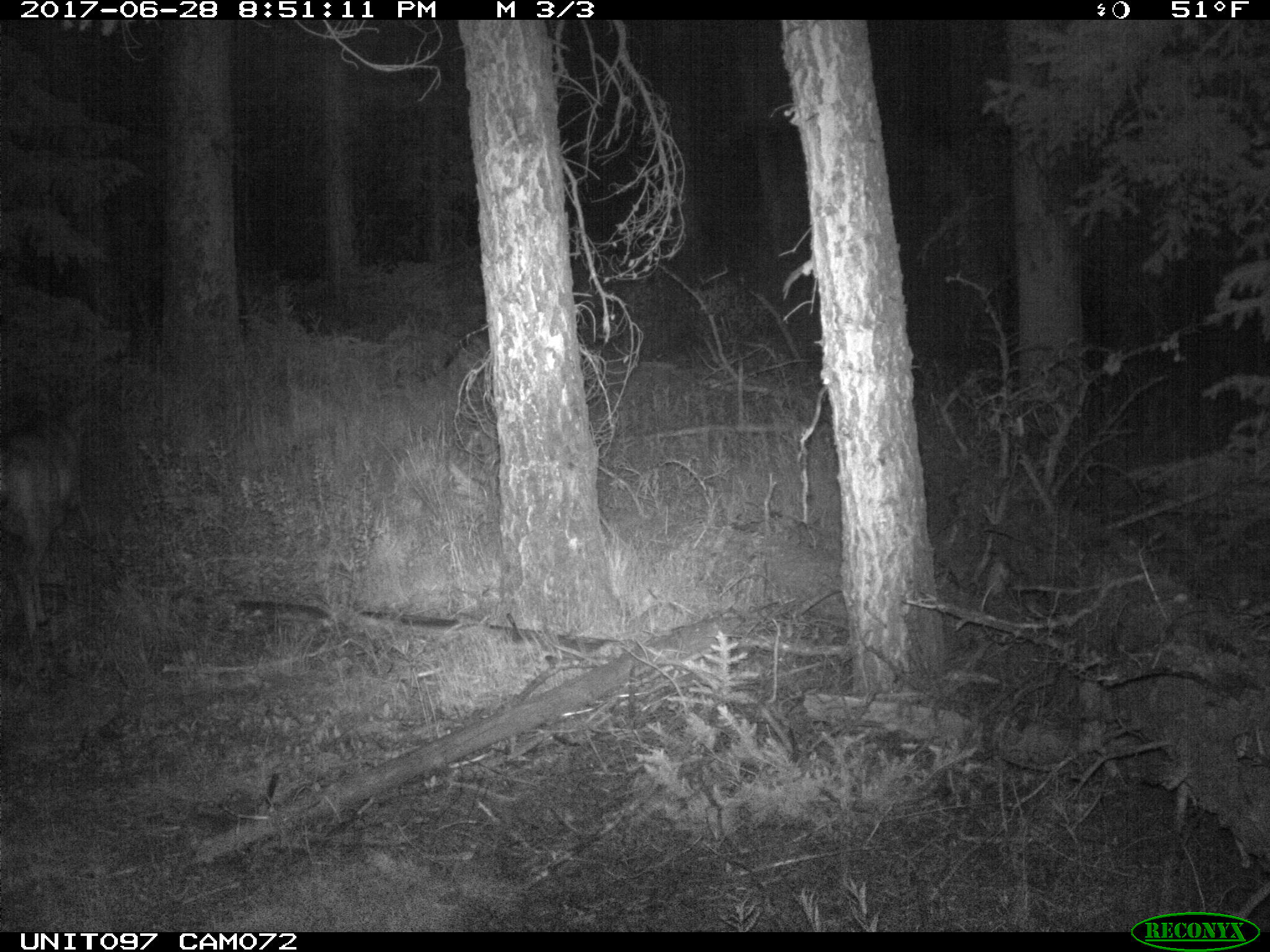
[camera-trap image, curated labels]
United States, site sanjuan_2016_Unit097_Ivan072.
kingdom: Animalia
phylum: Chordata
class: Mammalia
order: Artiodactyla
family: Cervidae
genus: Odocoileus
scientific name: Odocoileus hemionus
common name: mule deer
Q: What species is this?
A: Odocoileus hemionus (mule deer).